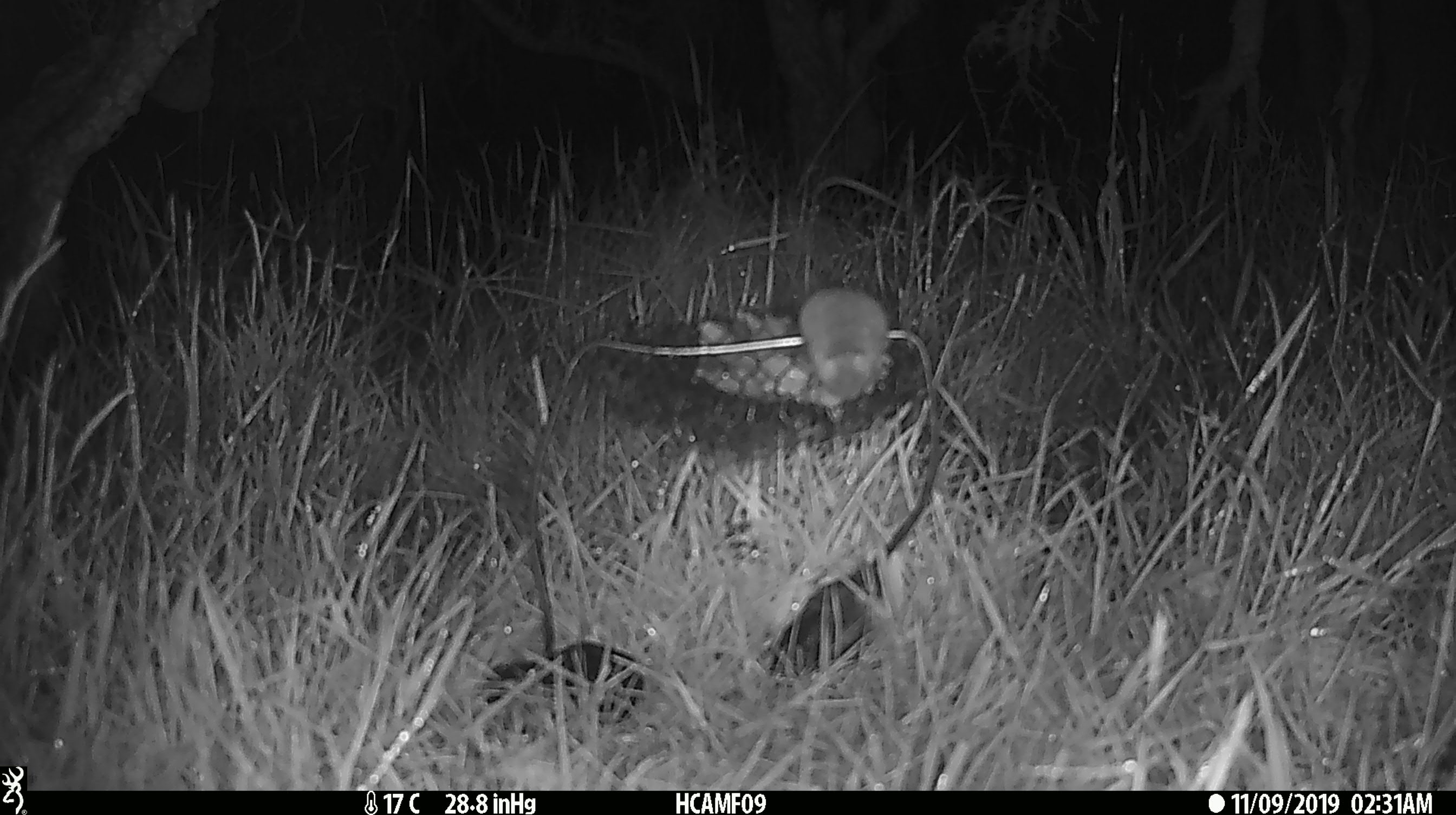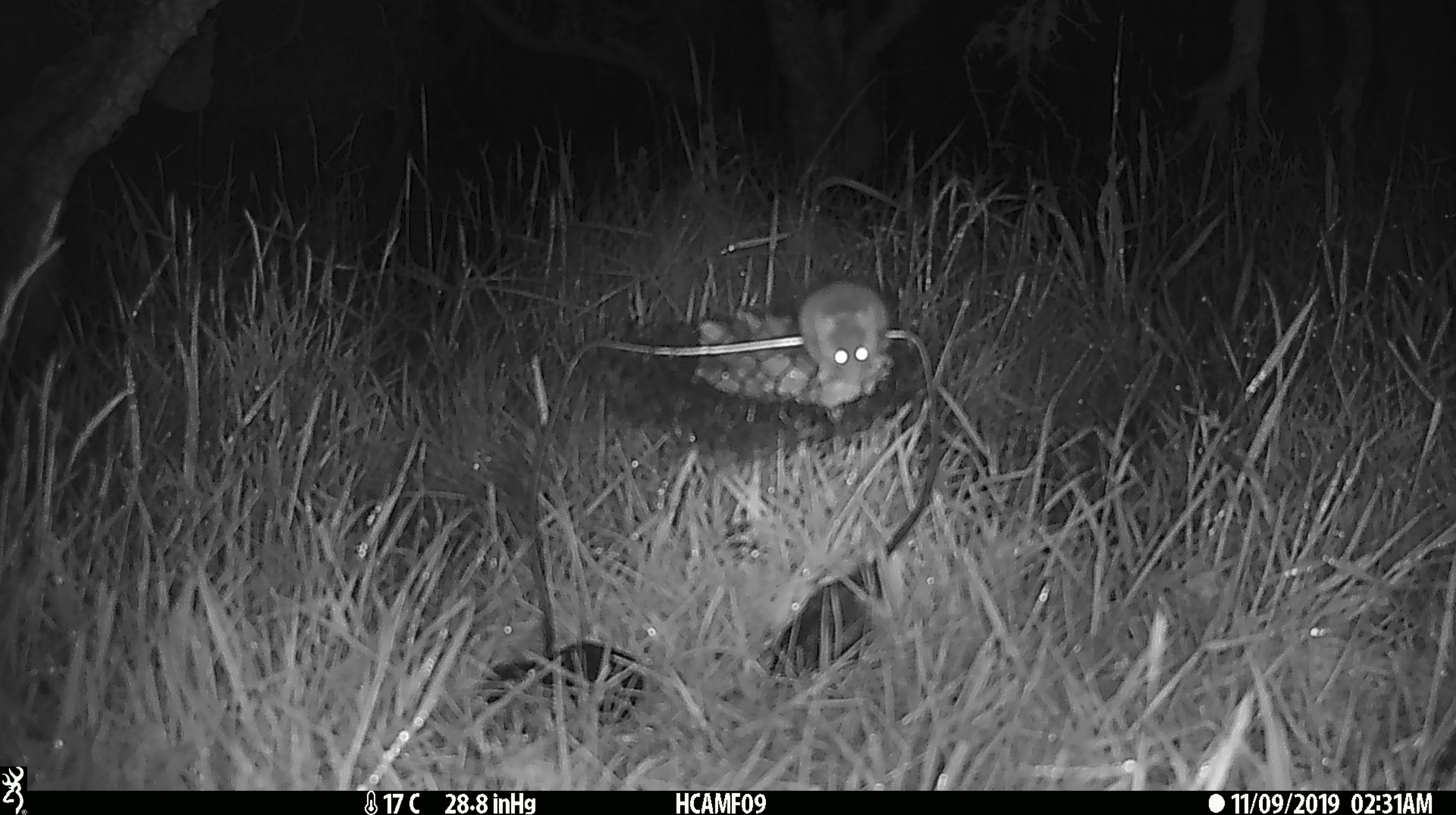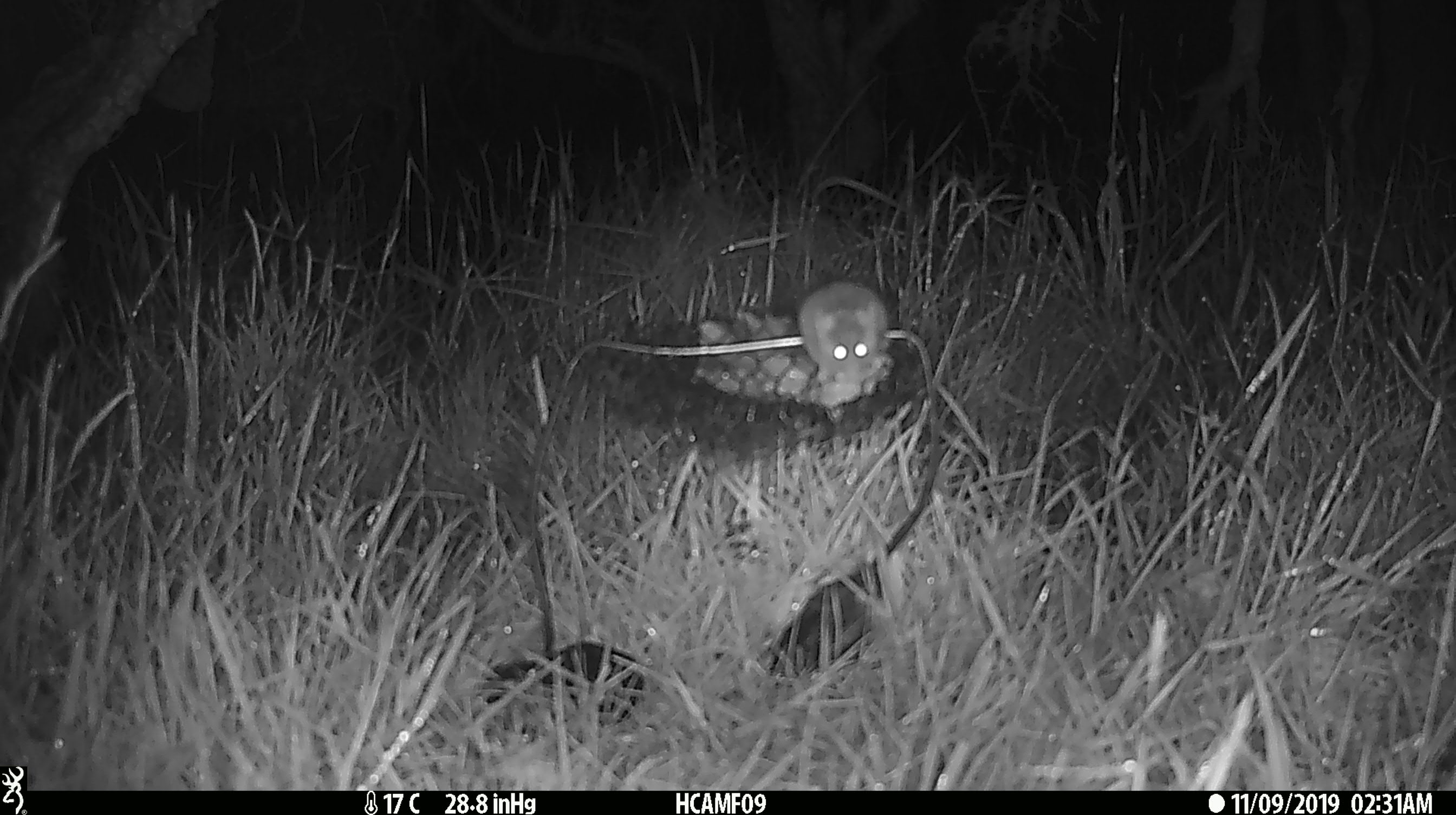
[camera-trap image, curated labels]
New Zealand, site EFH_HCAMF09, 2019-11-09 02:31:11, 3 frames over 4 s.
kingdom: Animalia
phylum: Chordata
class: Mammalia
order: Rodentia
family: Muridae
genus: Mus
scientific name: Mus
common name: mouse